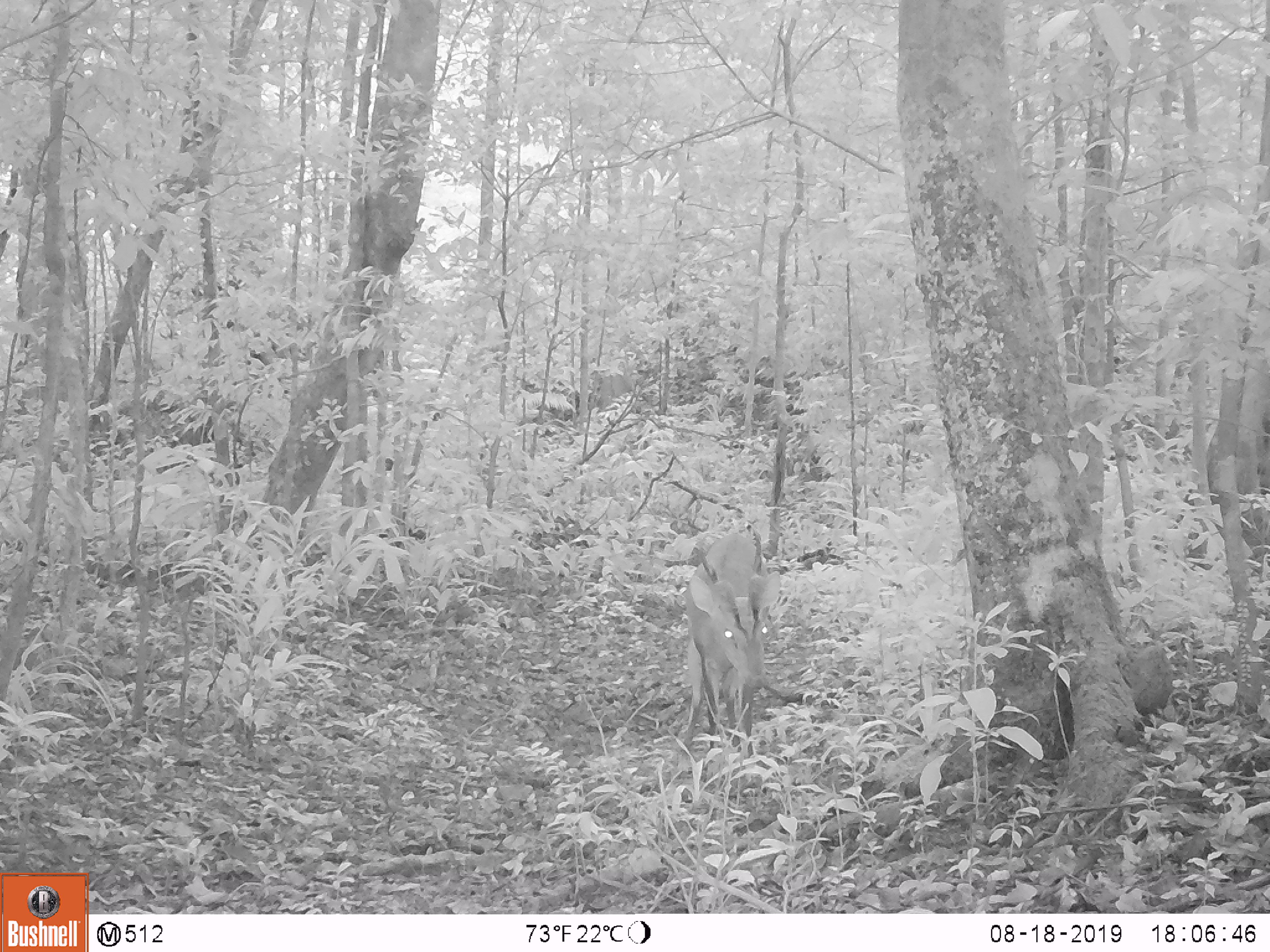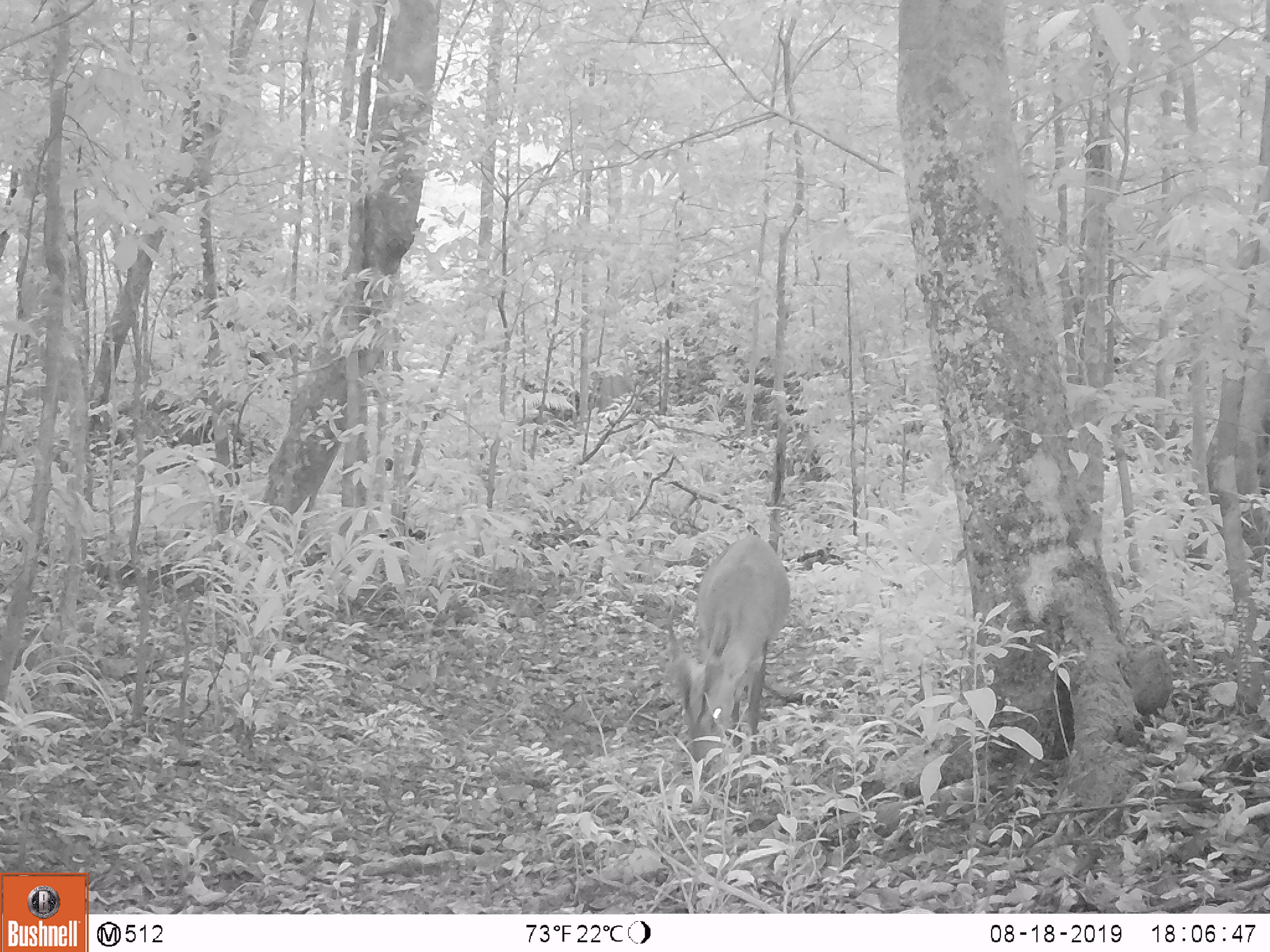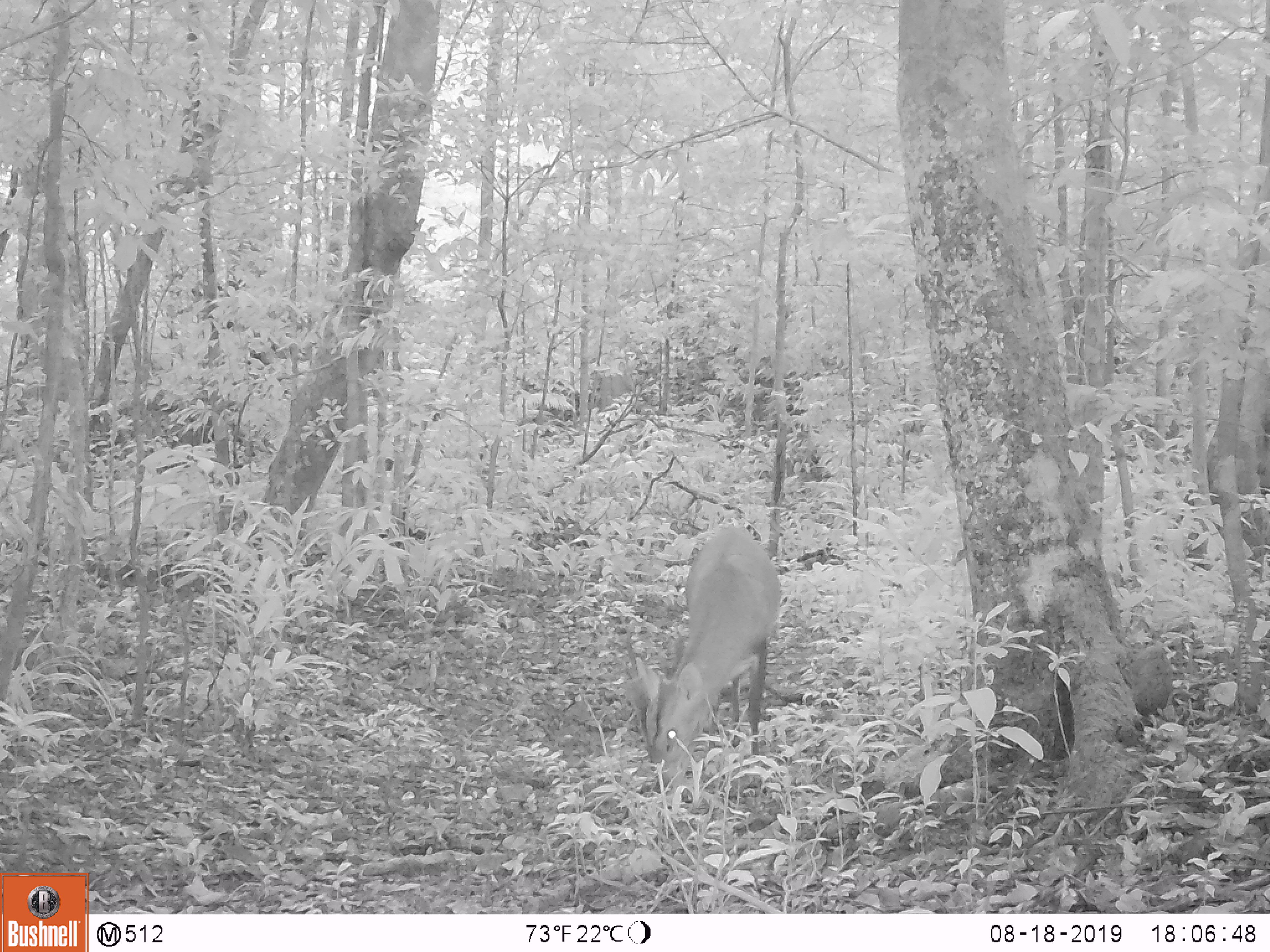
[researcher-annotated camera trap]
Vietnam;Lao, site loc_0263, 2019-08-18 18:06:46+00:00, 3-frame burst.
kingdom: Animalia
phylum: Chordata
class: Mammalia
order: Artiodactyla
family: Cervidae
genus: Muntiacus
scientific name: Muntiacus vuquangensis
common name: large-antlered muntjac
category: large antlered muntjac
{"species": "large antlered muntjac (large-antlered muntjac) (Muntiacus vuquangensis)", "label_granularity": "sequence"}